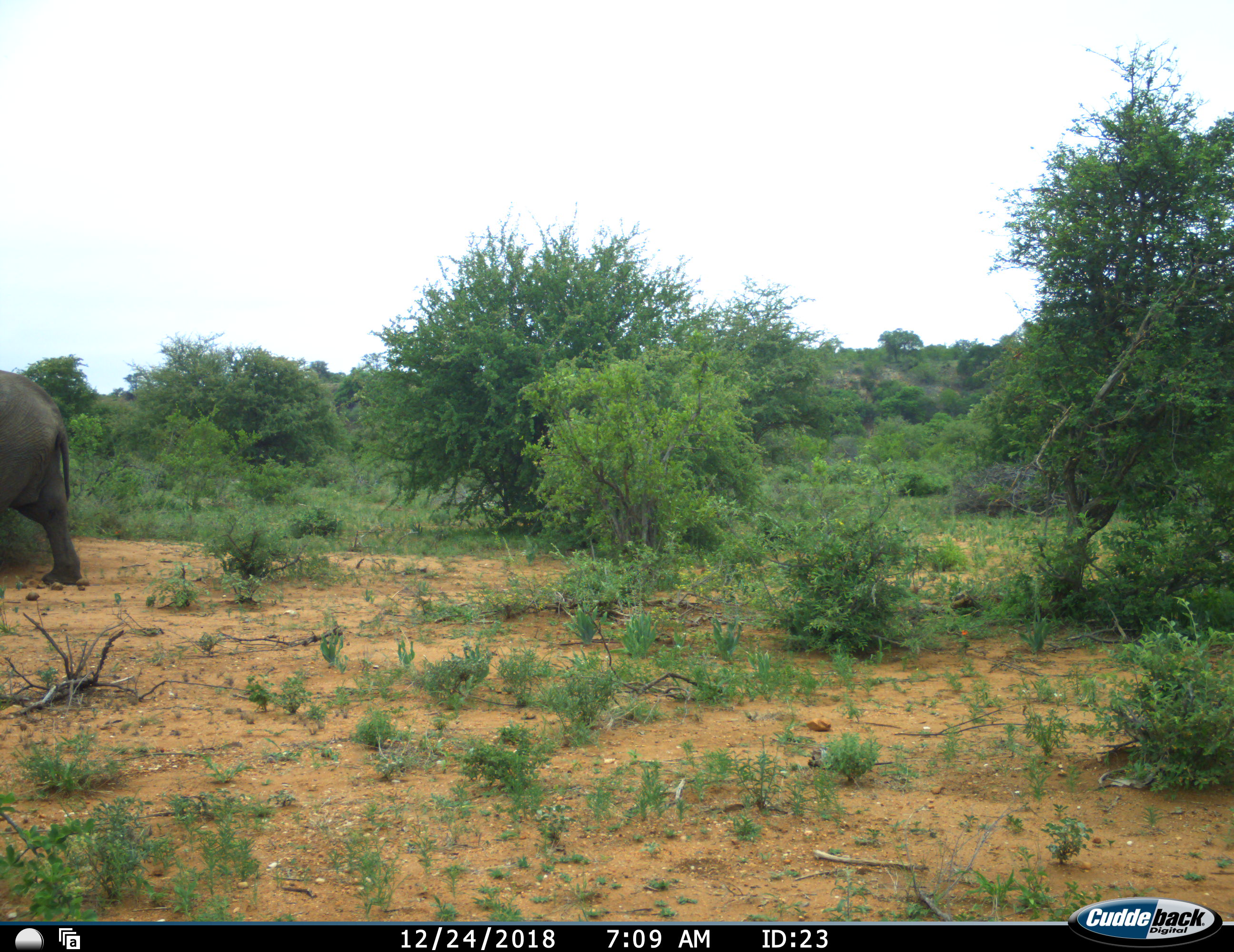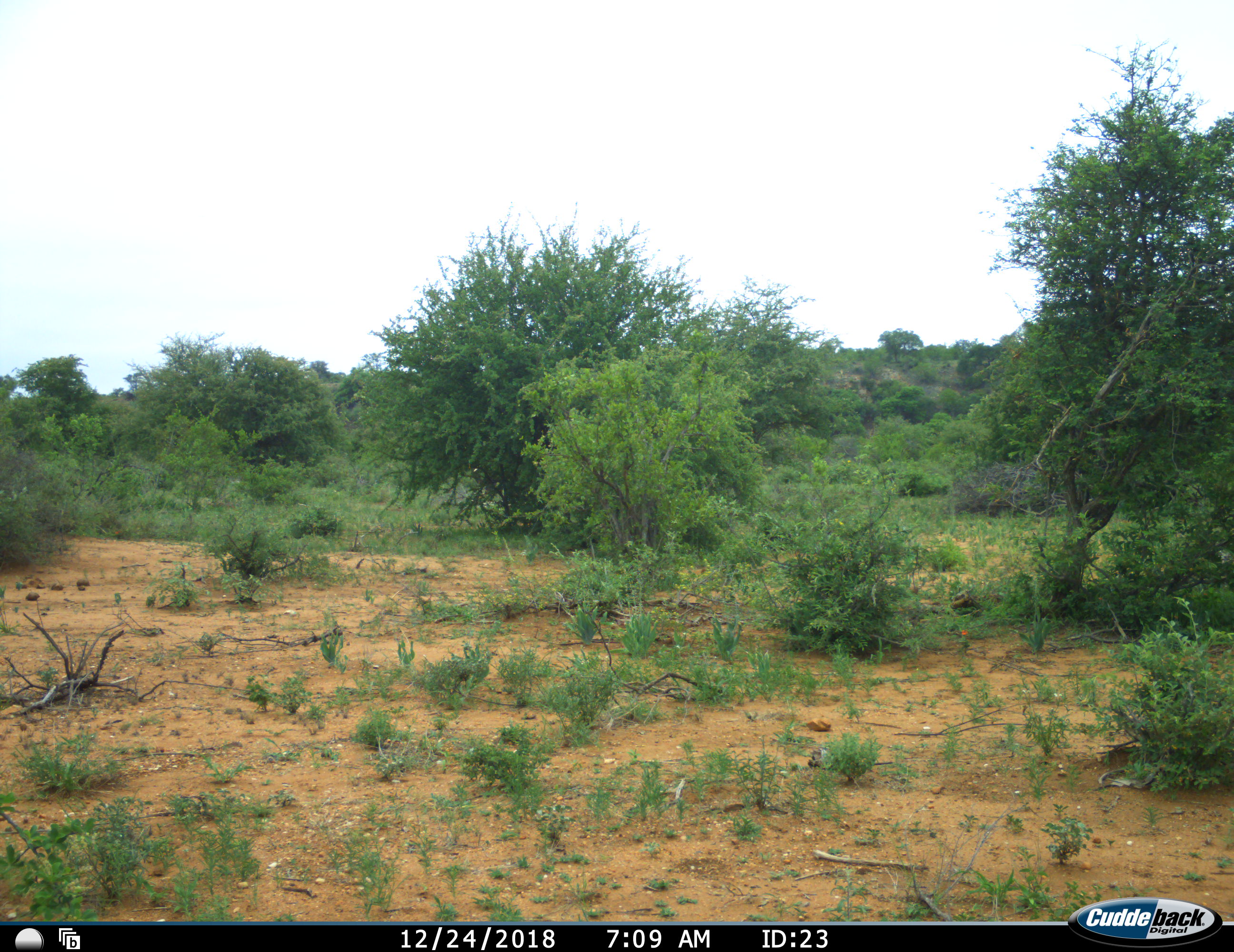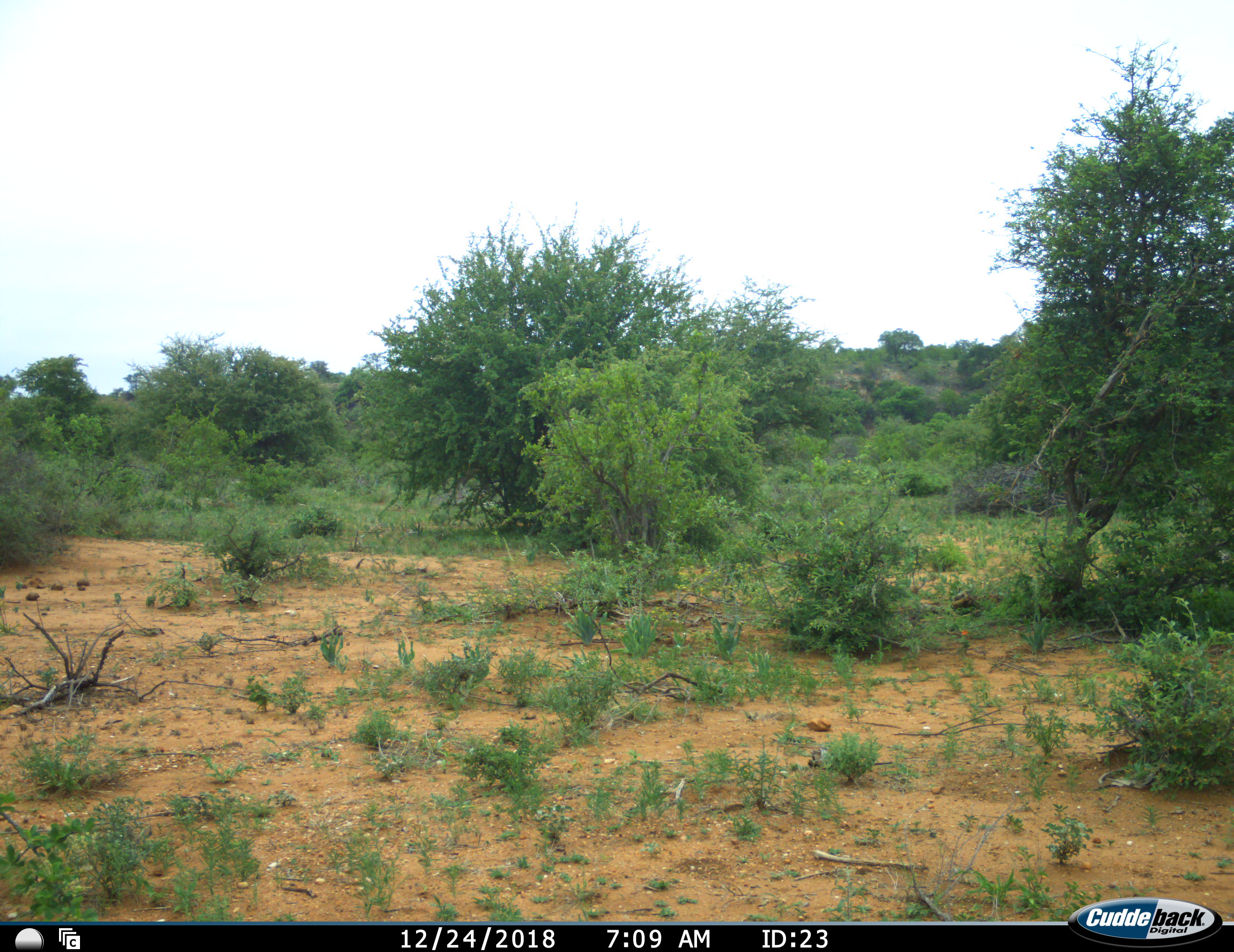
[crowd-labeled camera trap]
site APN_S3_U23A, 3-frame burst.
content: unidentified animal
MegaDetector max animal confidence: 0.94